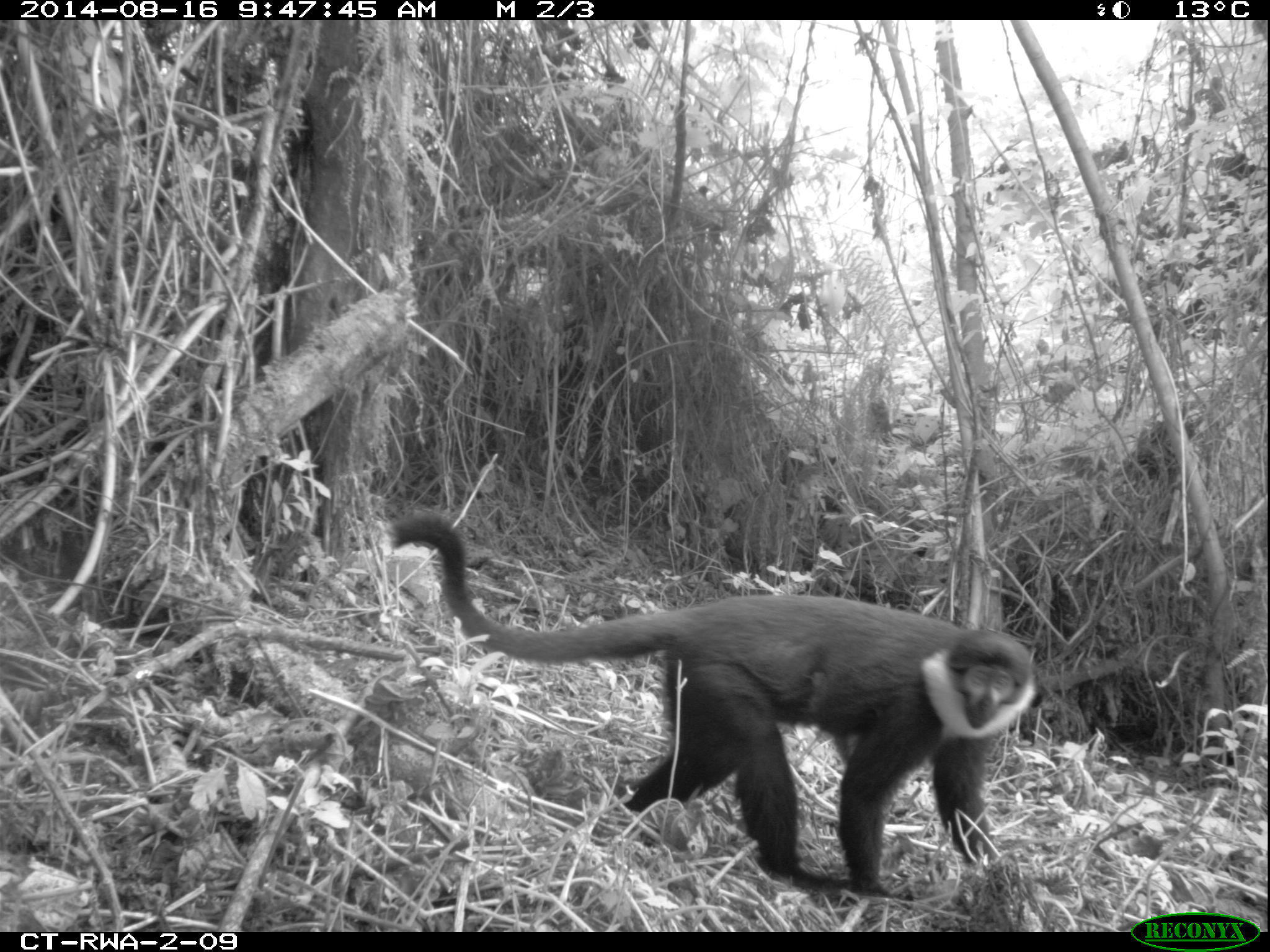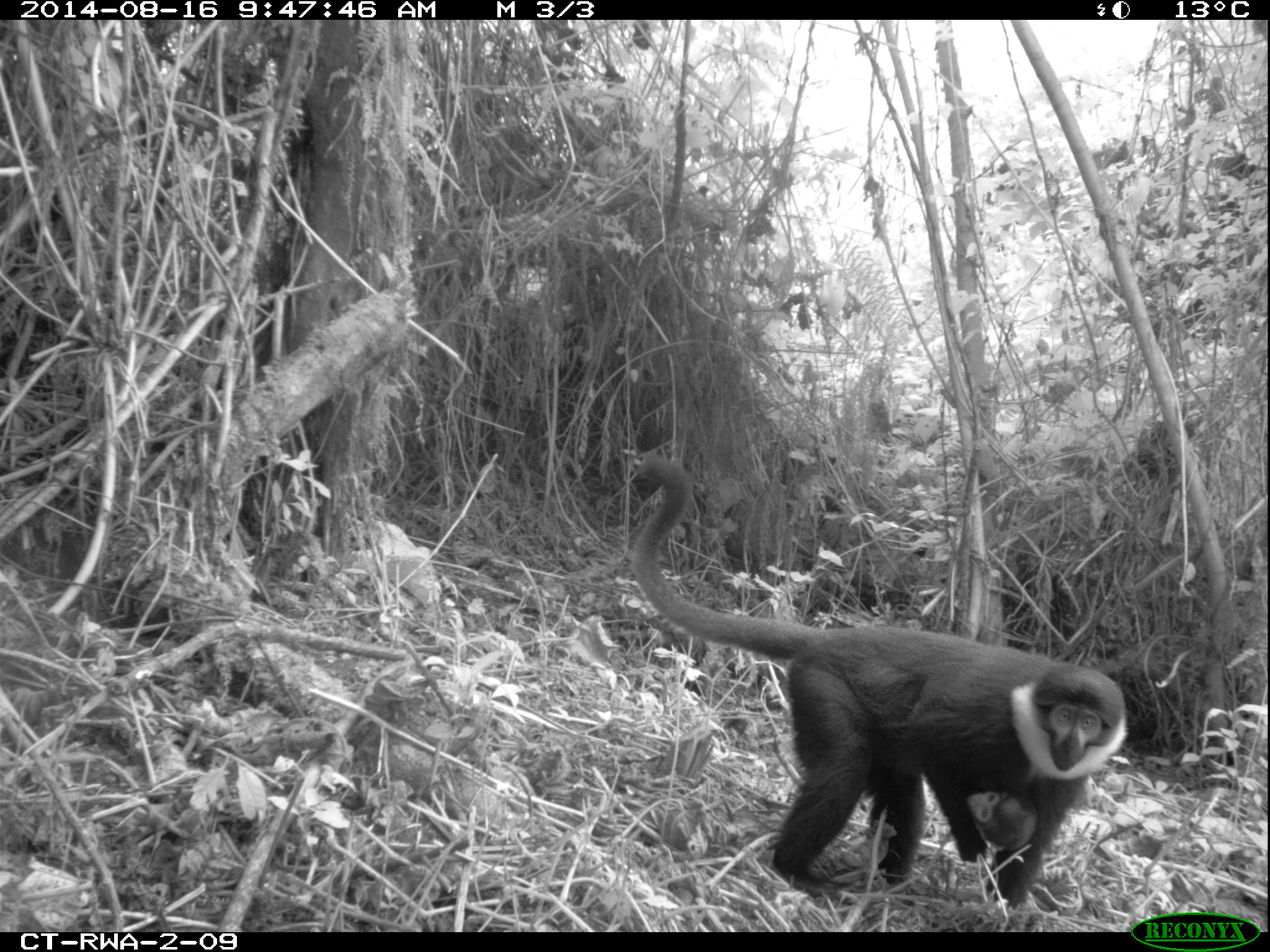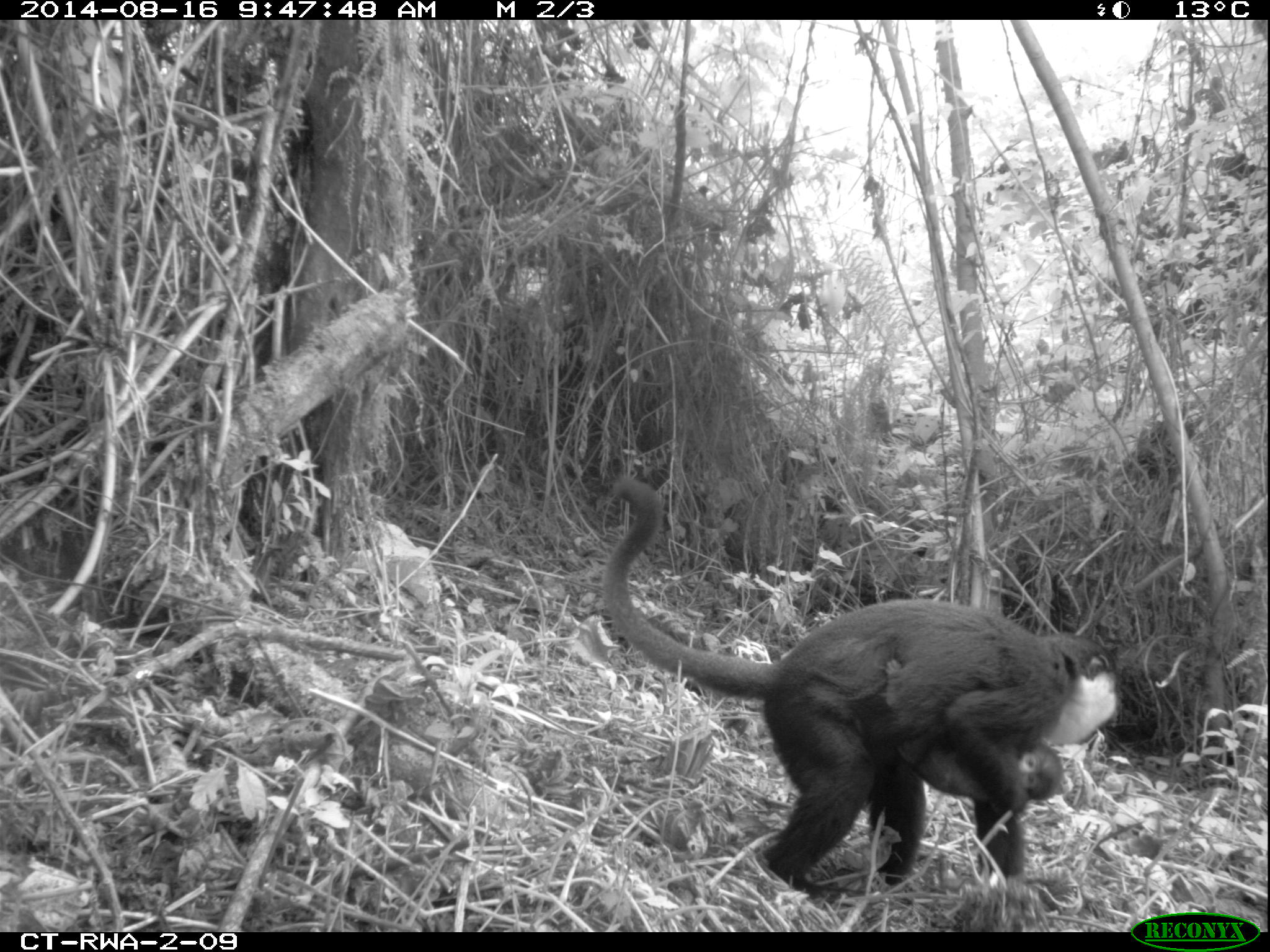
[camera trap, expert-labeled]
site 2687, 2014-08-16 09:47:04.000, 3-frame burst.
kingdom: Animalia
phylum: Chordata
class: Mammalia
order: Primates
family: Cercopithecidae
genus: Allochrocebus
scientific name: Allochrocebus lhoesti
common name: l'hoest's monkey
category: cercopithecus lhoesti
Cercopithecus lhoesti (l'hoest's monkey) (Allochrocebus lhoesti), count 2.